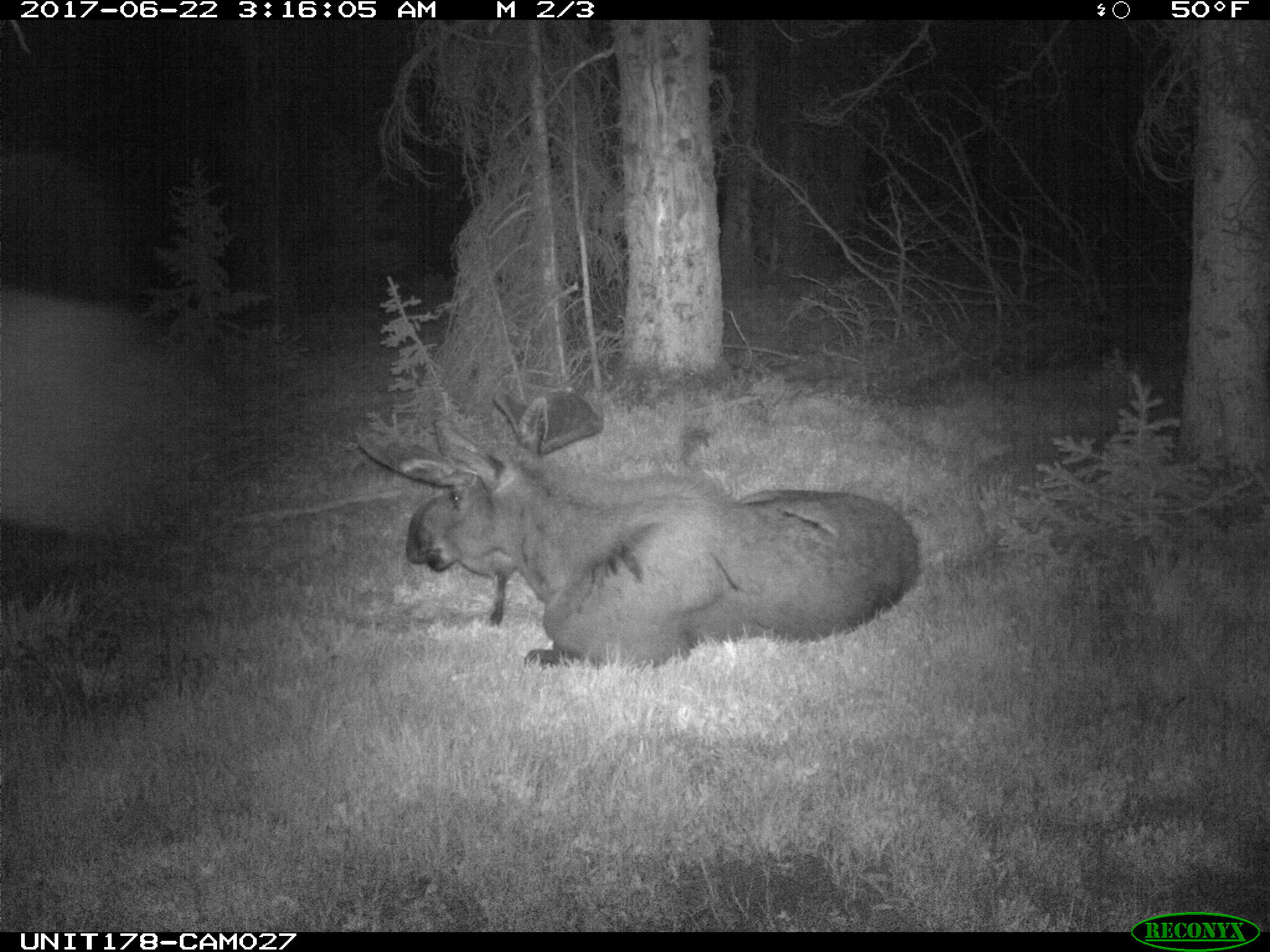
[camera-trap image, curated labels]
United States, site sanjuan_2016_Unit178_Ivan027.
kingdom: Animalia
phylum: Chordata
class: Mammalia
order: Artiodactyla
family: Cervidae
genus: Alces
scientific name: Alces alces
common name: moose